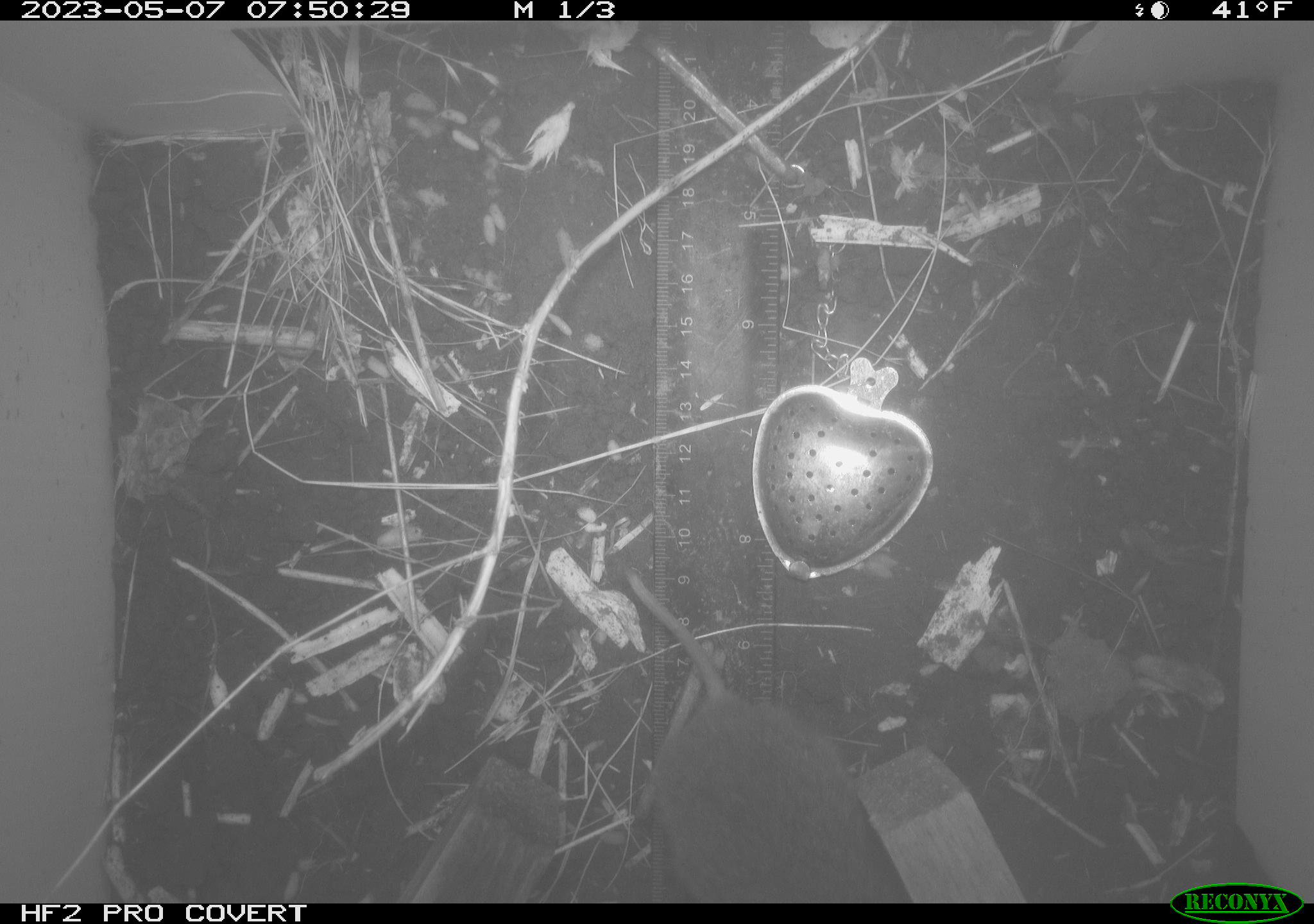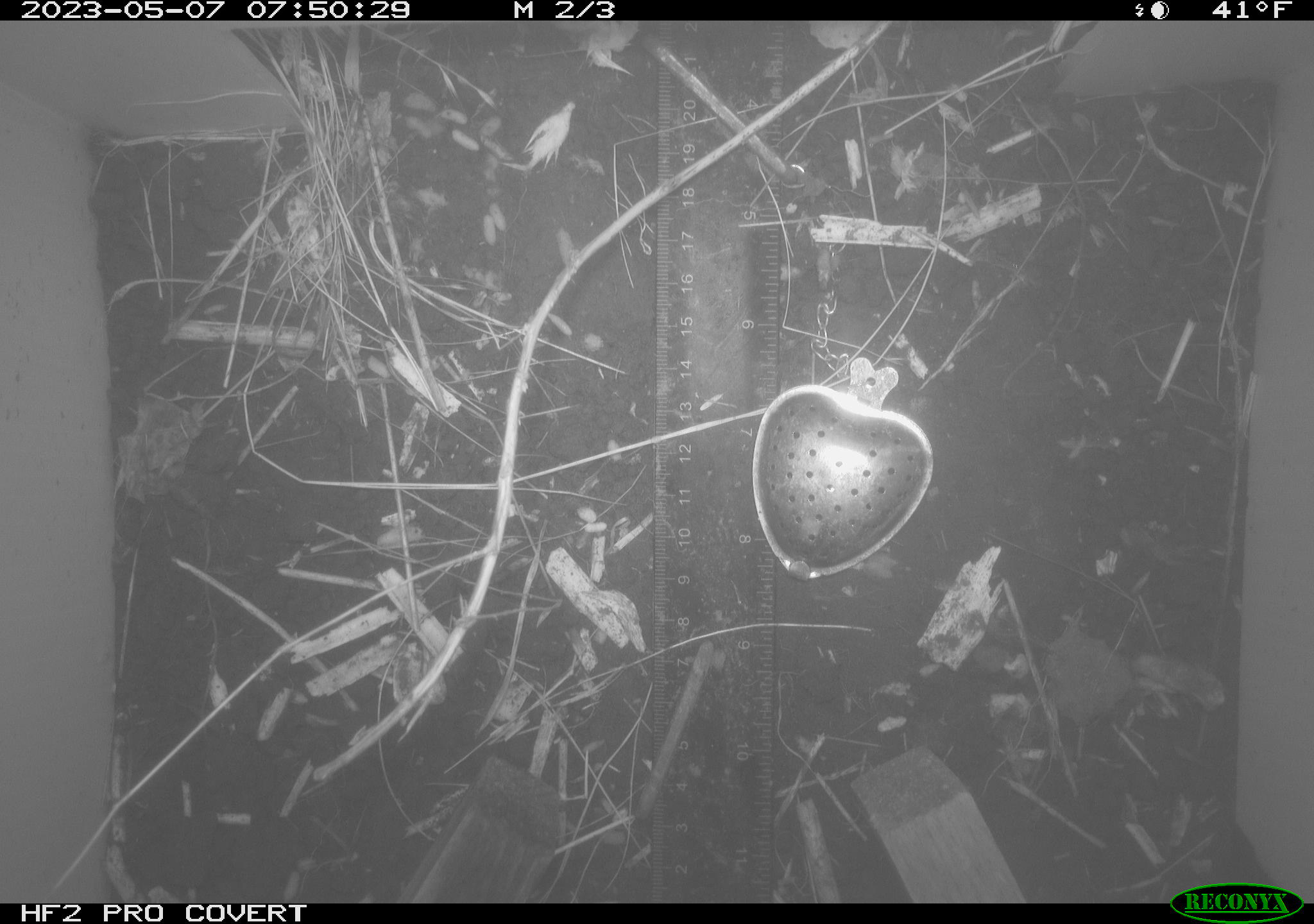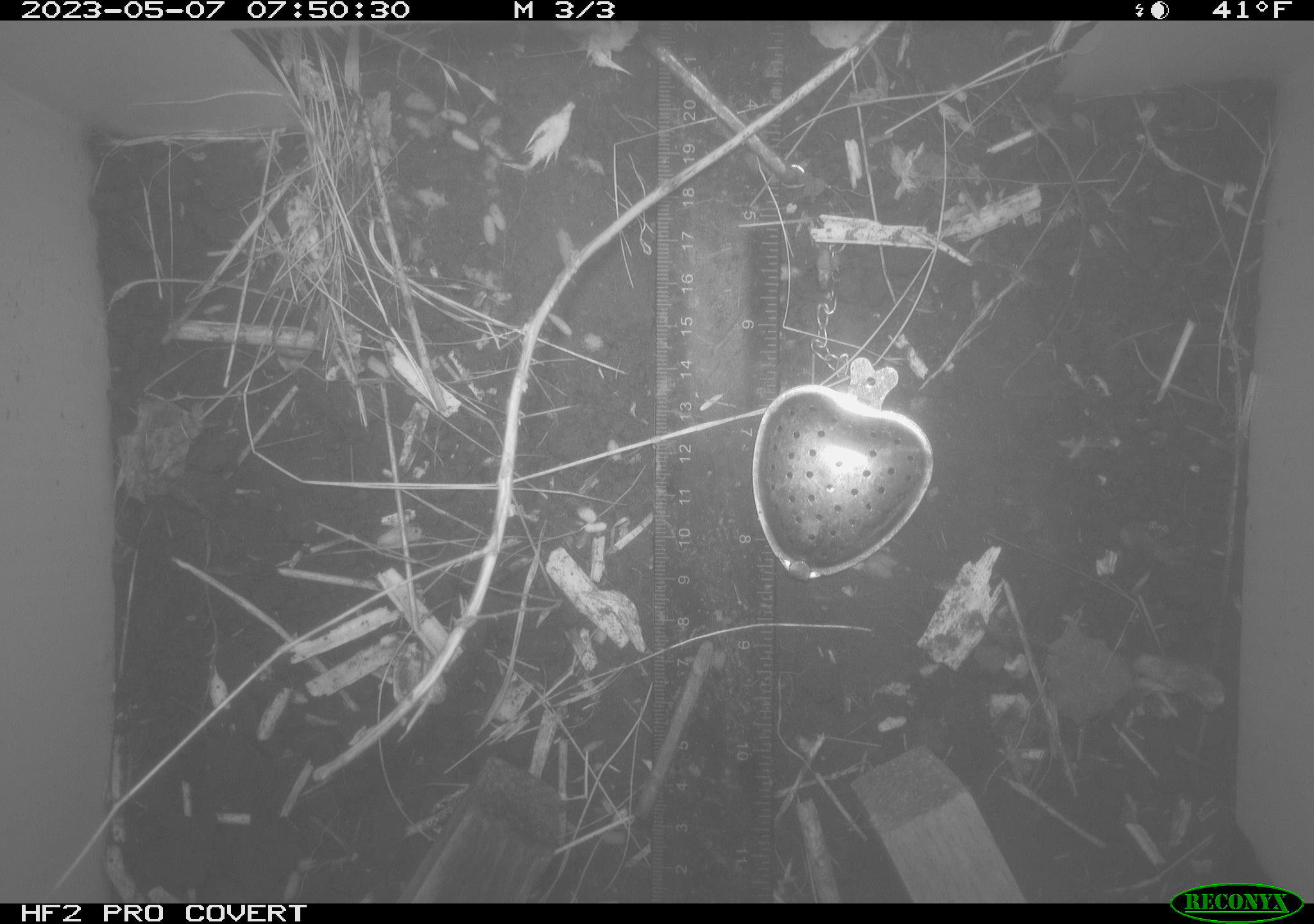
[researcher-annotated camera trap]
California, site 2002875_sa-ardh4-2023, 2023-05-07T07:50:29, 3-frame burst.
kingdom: Animalia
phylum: Chordata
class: Mammalia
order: Rodentia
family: Cricetidae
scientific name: Arvicolinae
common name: voles, lemmings, and muskrats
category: arvicolinae subfamily